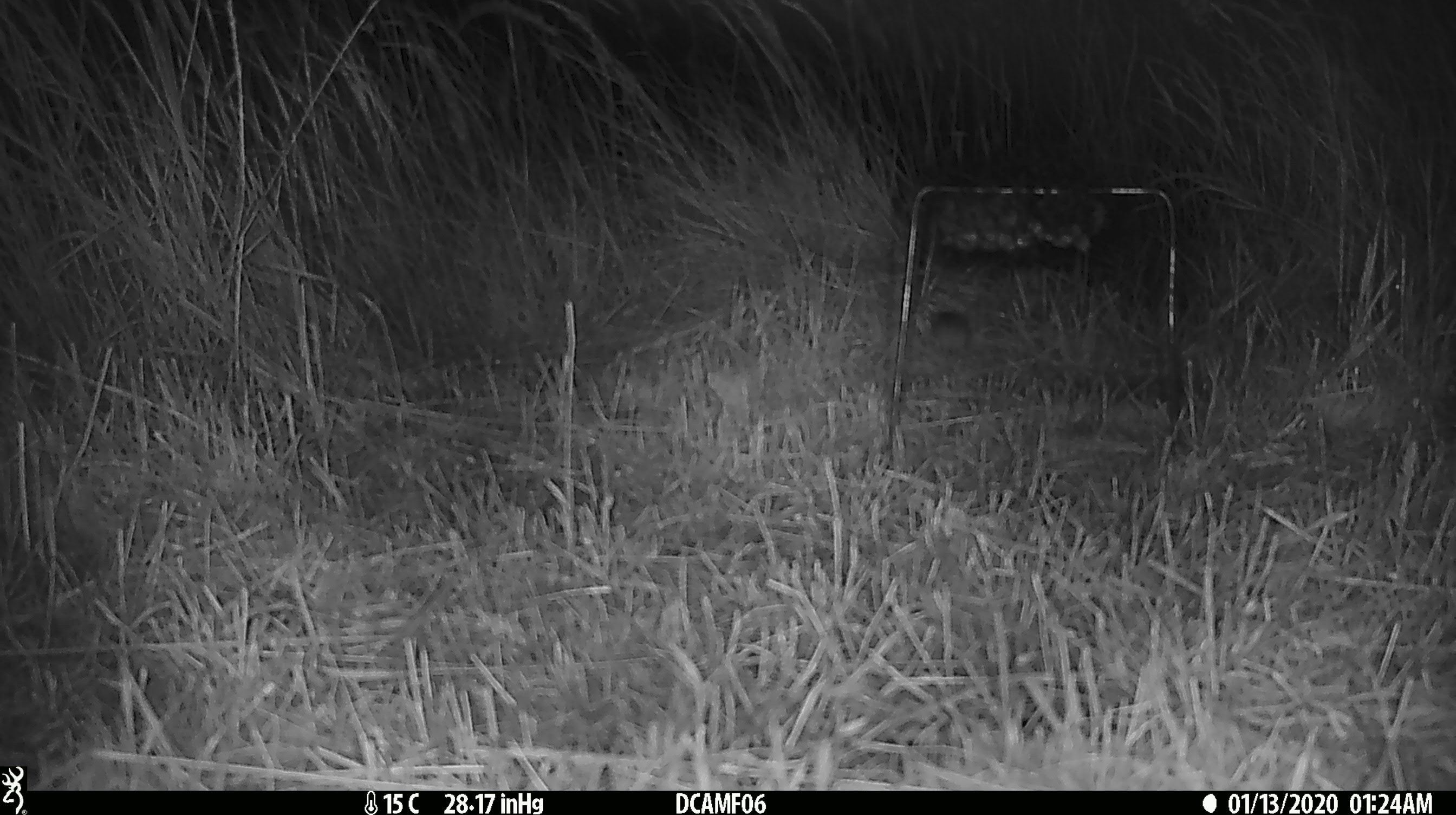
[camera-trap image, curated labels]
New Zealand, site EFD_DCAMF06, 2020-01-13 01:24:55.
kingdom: Animalia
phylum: Chordata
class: Mammalia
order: Rodentia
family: Muridae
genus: Mus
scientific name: Mus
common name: mouse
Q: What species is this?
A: Mouse (Mus).